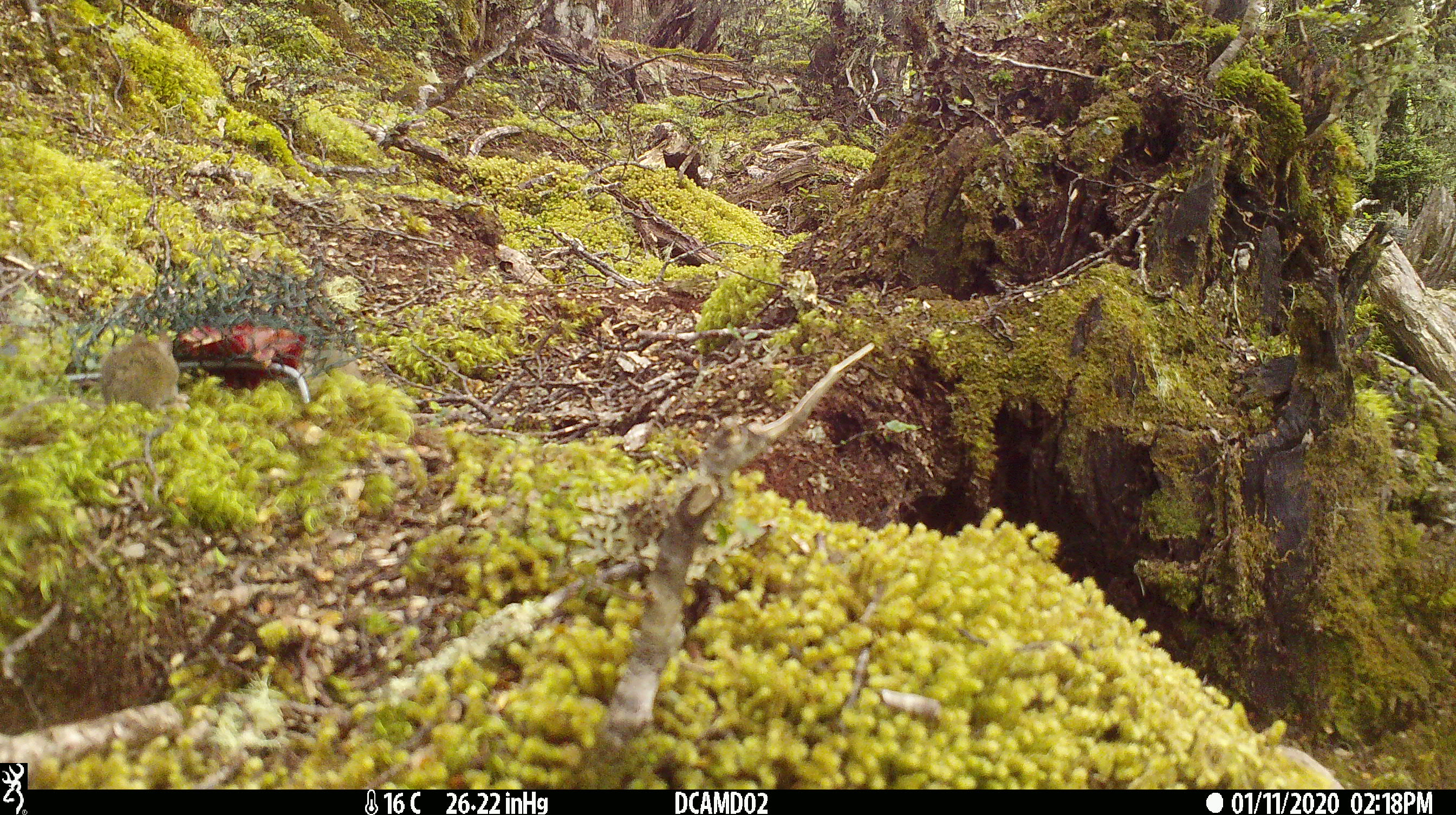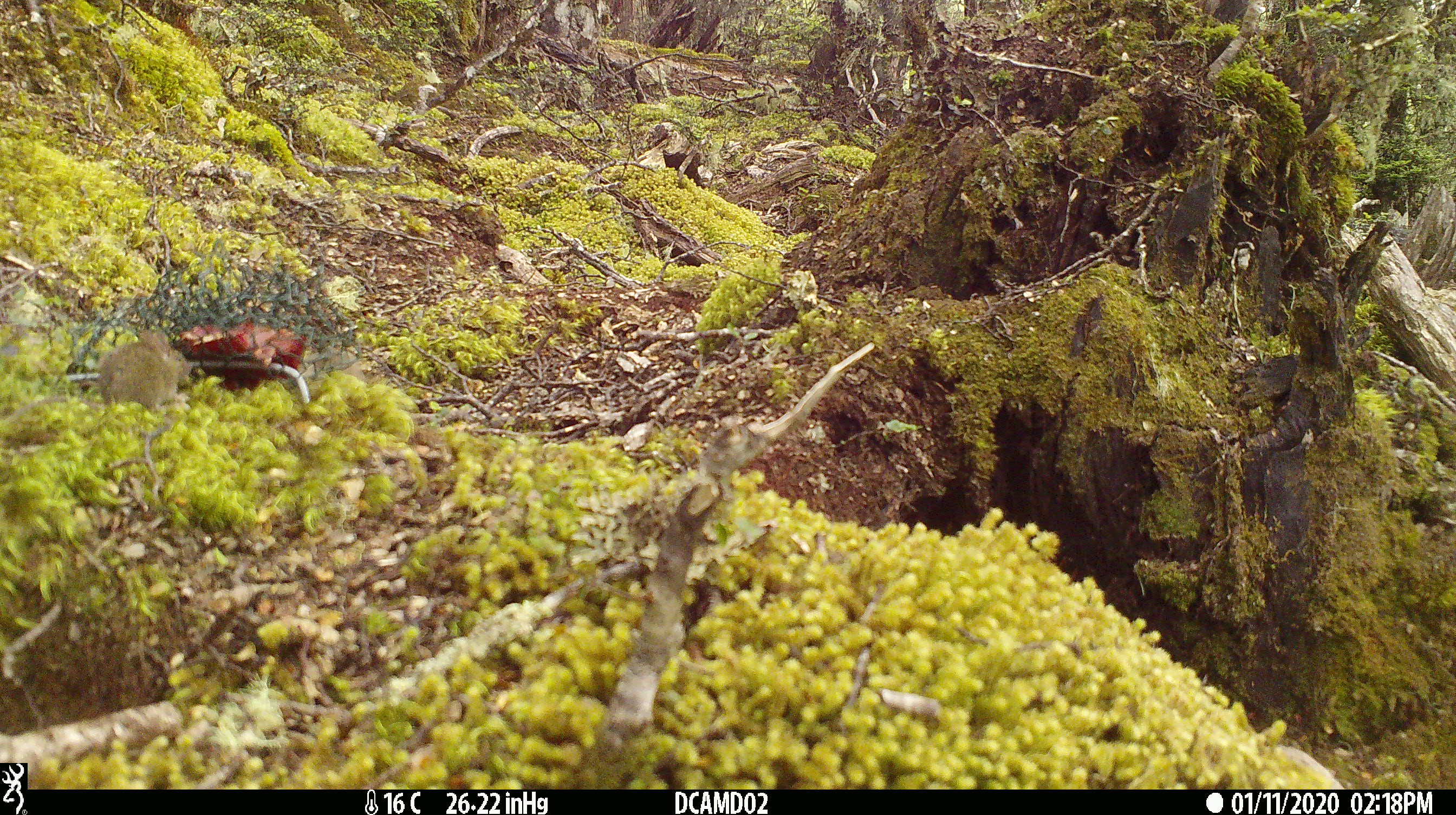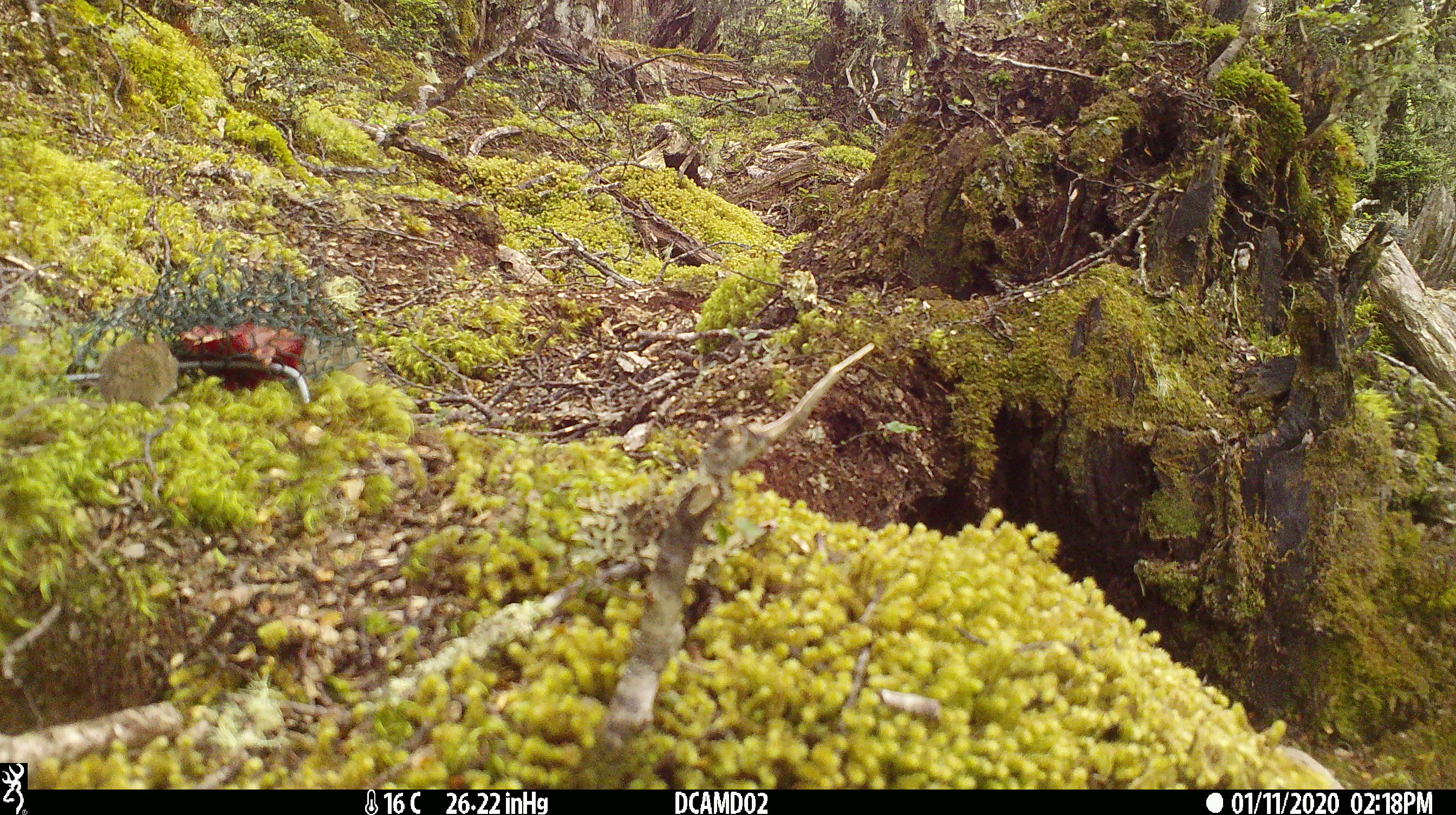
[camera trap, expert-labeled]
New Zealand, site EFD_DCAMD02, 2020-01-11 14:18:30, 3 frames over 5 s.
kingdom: Animalia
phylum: Chordata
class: Mammalia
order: Rodentia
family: Muridae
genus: Mus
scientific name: Mus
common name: mouse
Mouse (Mus).